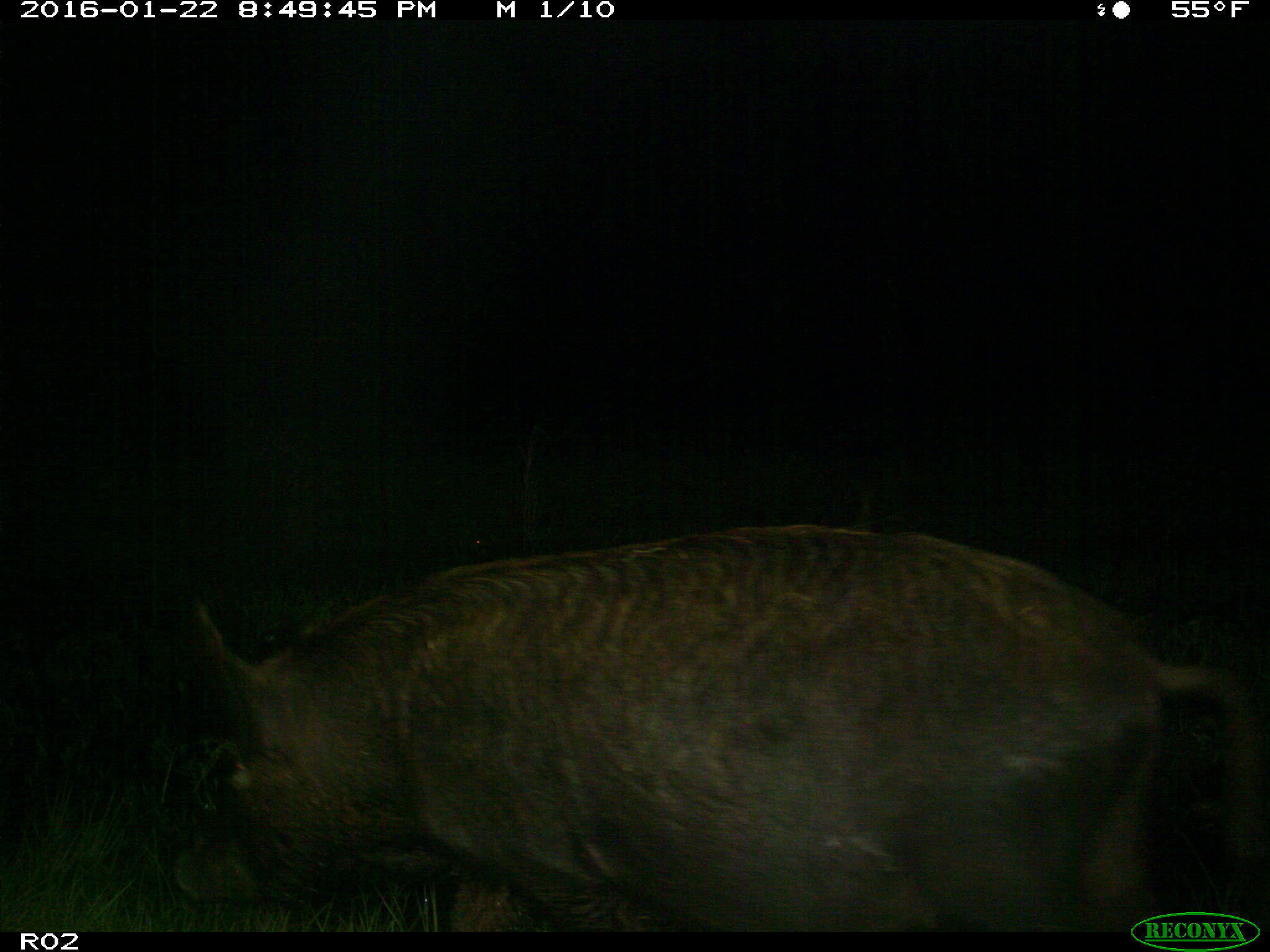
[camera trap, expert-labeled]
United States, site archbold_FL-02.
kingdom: Animalia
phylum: Chordata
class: Mammalia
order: Artiodactyla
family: Suidae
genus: Sus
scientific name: Sus scrofa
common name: wild boar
Sus scrofa (wild boar).